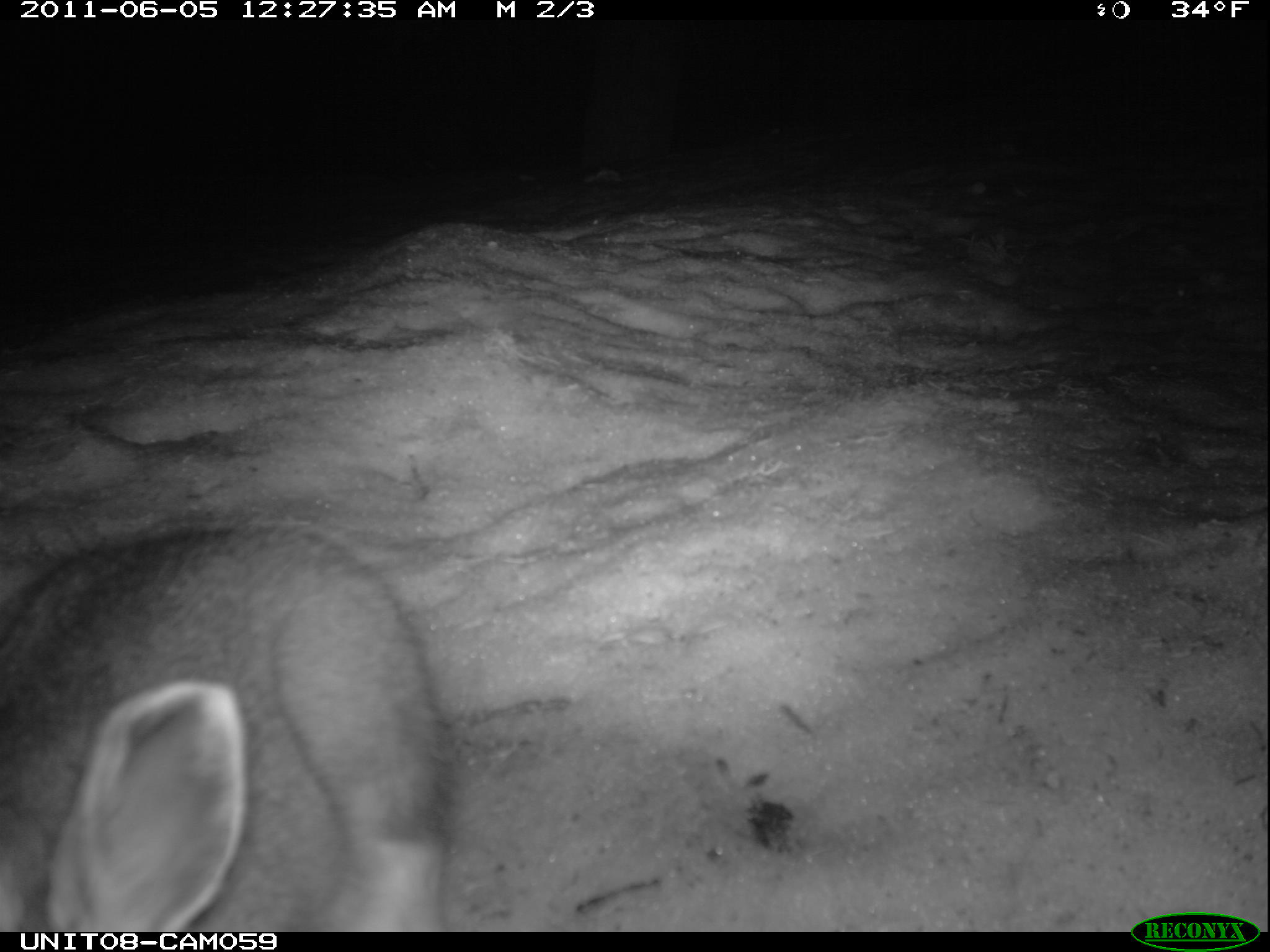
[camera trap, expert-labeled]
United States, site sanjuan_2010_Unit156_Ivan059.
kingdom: Animalia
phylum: Chordata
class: Mammalia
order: Lagomorpha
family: Leporidae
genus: Lepus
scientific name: Lepus americanus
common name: snowshoe hare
Lepus americanus (snowshoe hare).